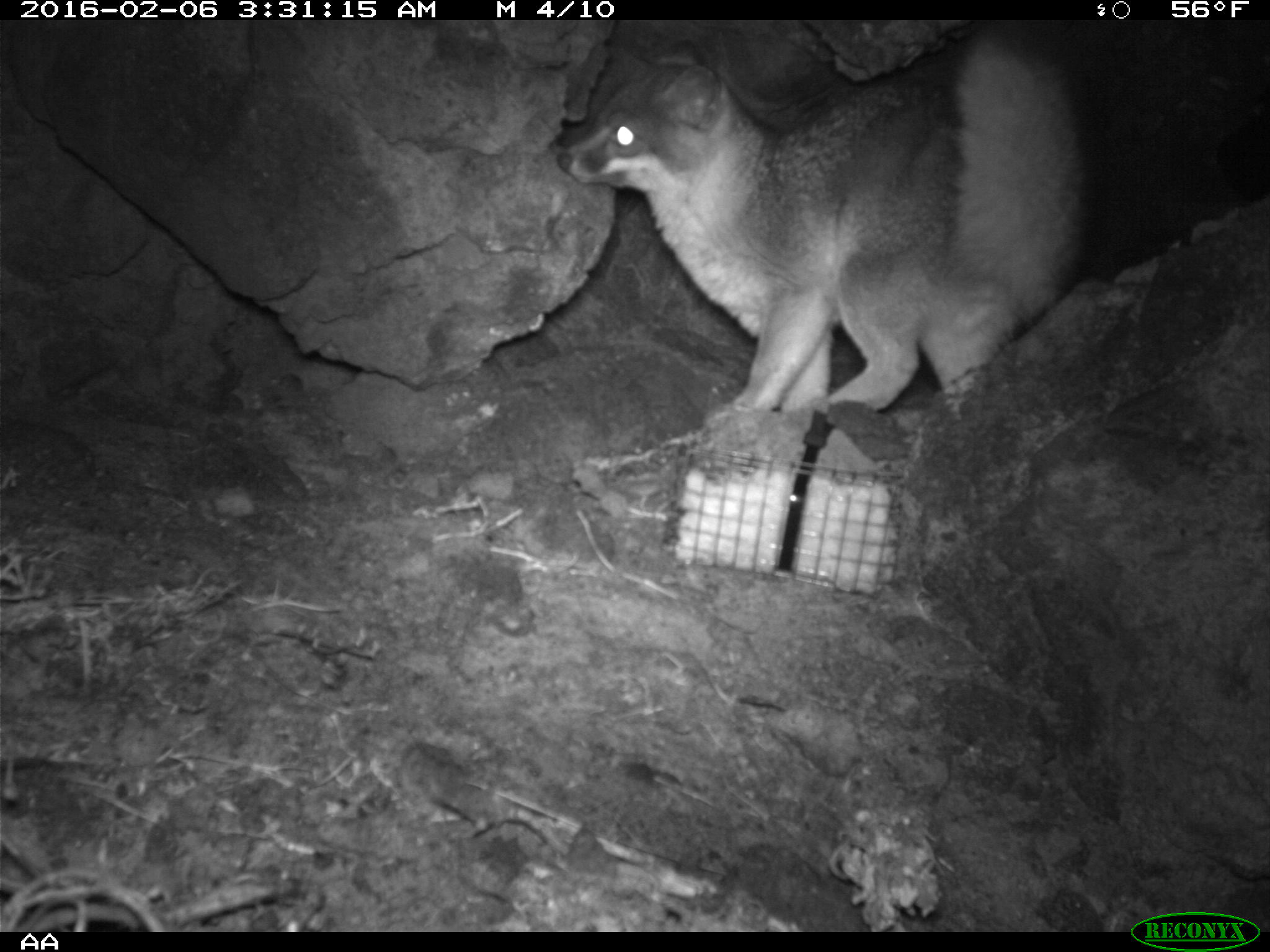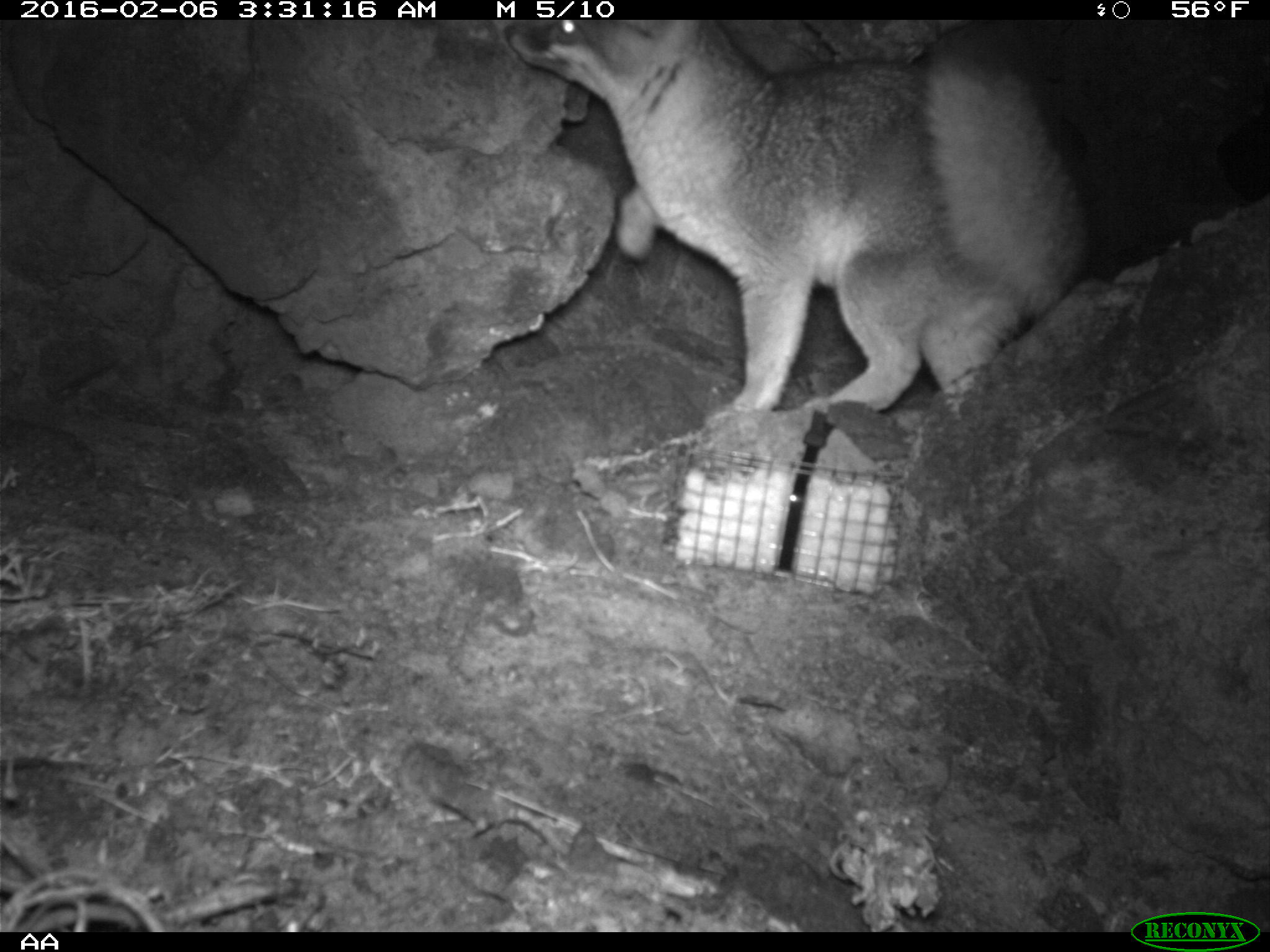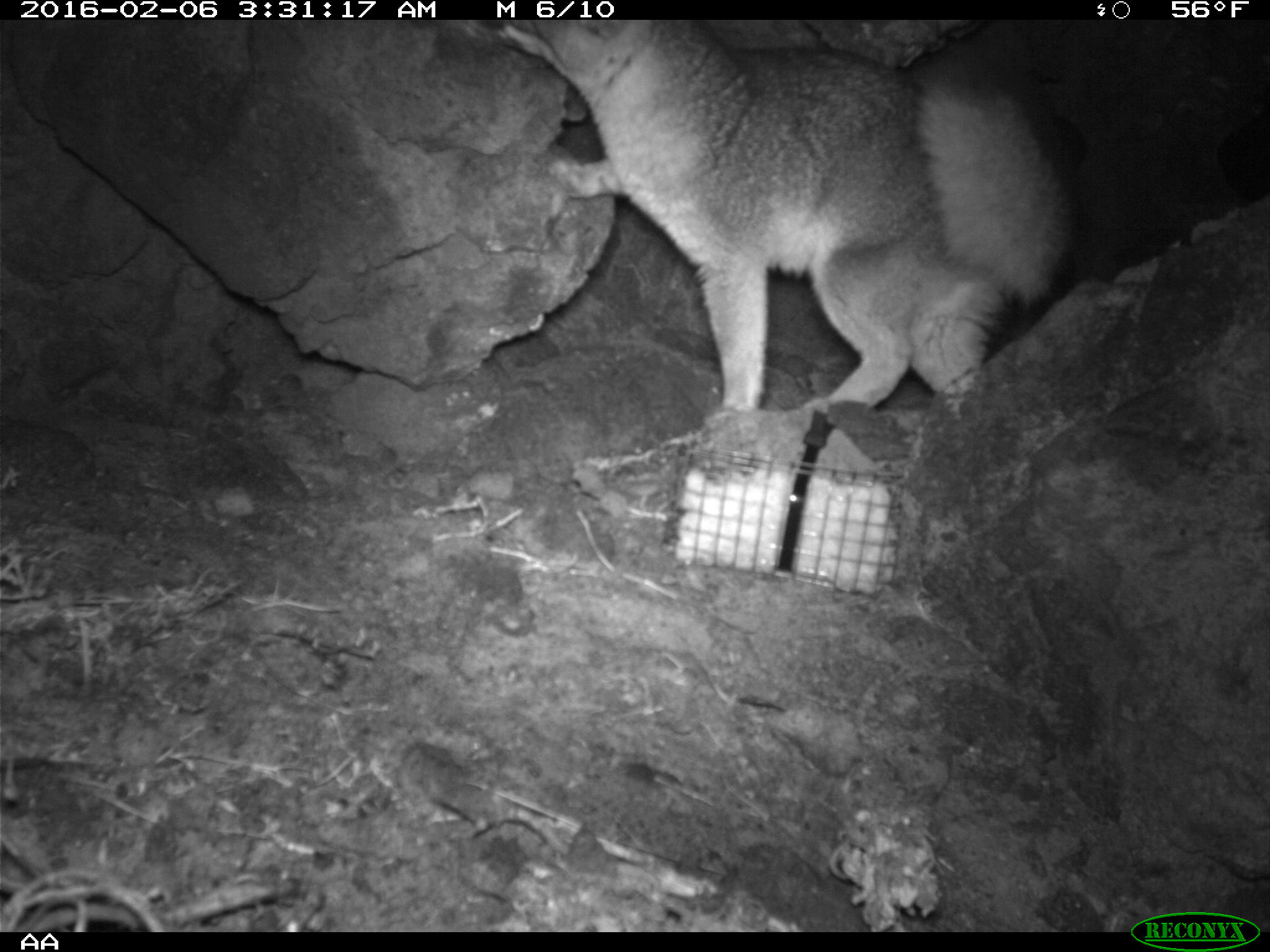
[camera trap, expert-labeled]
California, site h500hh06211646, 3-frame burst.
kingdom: Animalia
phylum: Chordata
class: Mammalia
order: Carnivora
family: Canidae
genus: Urocyon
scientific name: Urocyon littoralis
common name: island fox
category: fox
Fox (island fox) (Urocyon littoralis).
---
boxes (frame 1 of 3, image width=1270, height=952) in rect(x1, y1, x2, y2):
fox: rect(554, 21, 1095, 425)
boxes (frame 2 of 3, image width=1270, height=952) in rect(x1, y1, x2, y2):
fox: rect(503, 18, 1096, 430)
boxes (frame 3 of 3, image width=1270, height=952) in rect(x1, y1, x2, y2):
fox: rect(497, 18, 1083, 408)